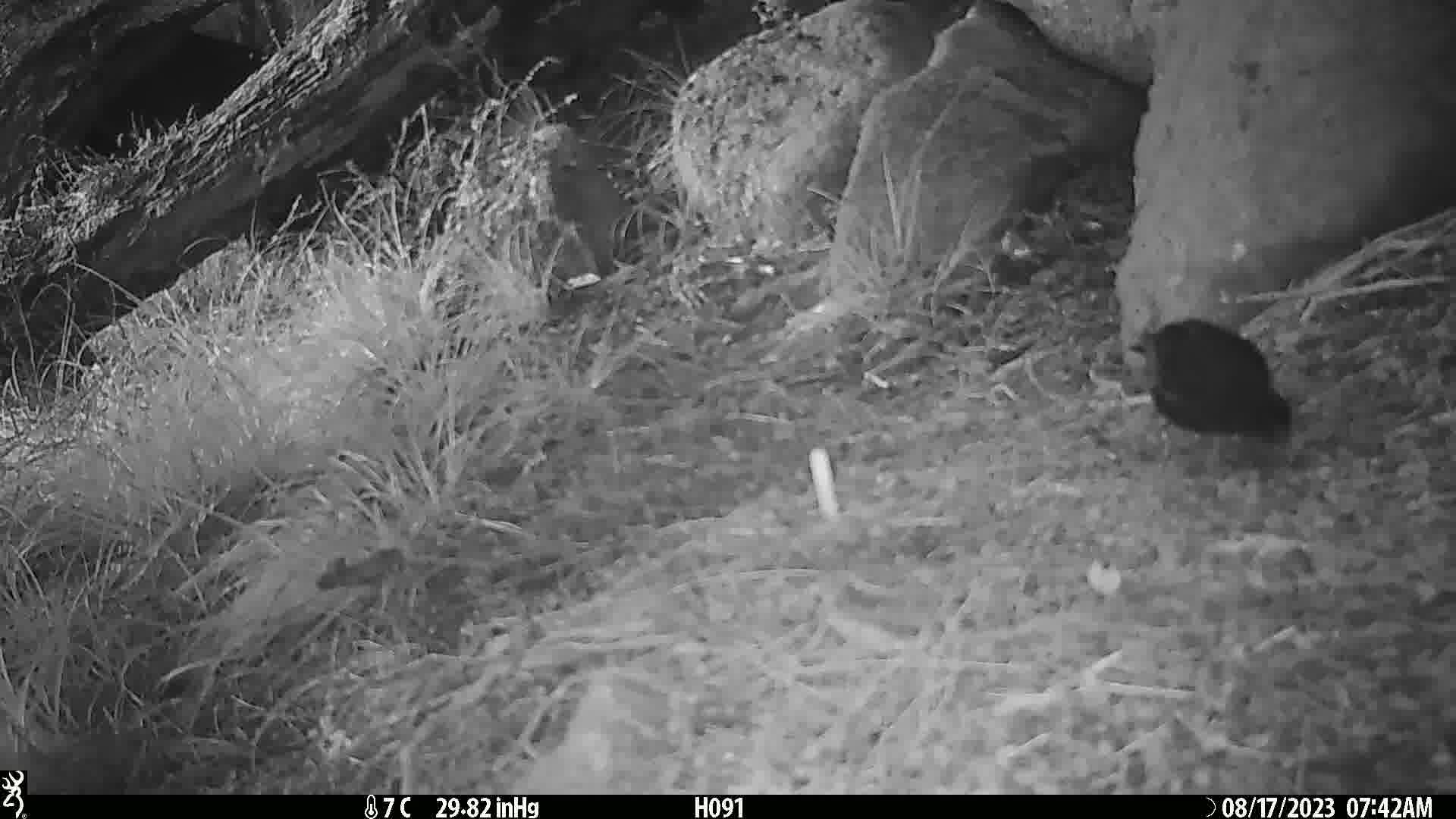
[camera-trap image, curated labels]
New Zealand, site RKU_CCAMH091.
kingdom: Animalia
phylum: Chordata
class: Aves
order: Passeriformes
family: Turdidae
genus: Turdus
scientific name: Turdus merula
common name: eurasian blackbird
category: blackbird